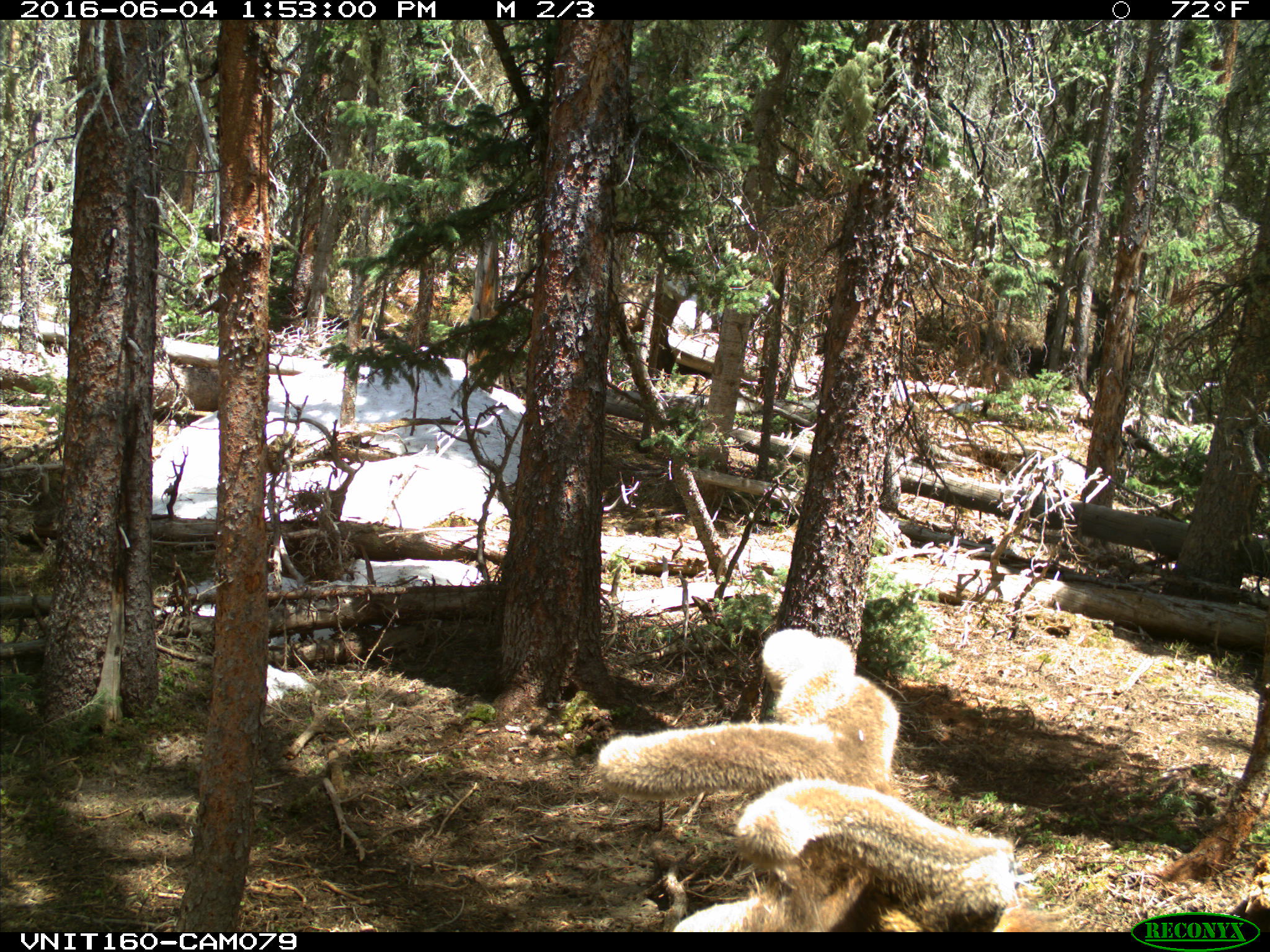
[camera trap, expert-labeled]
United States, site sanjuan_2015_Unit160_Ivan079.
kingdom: Animalia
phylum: Chordata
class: Mammalia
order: Artiodactyla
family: Cervidae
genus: Cervus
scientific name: Cervus elaphus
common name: red deer